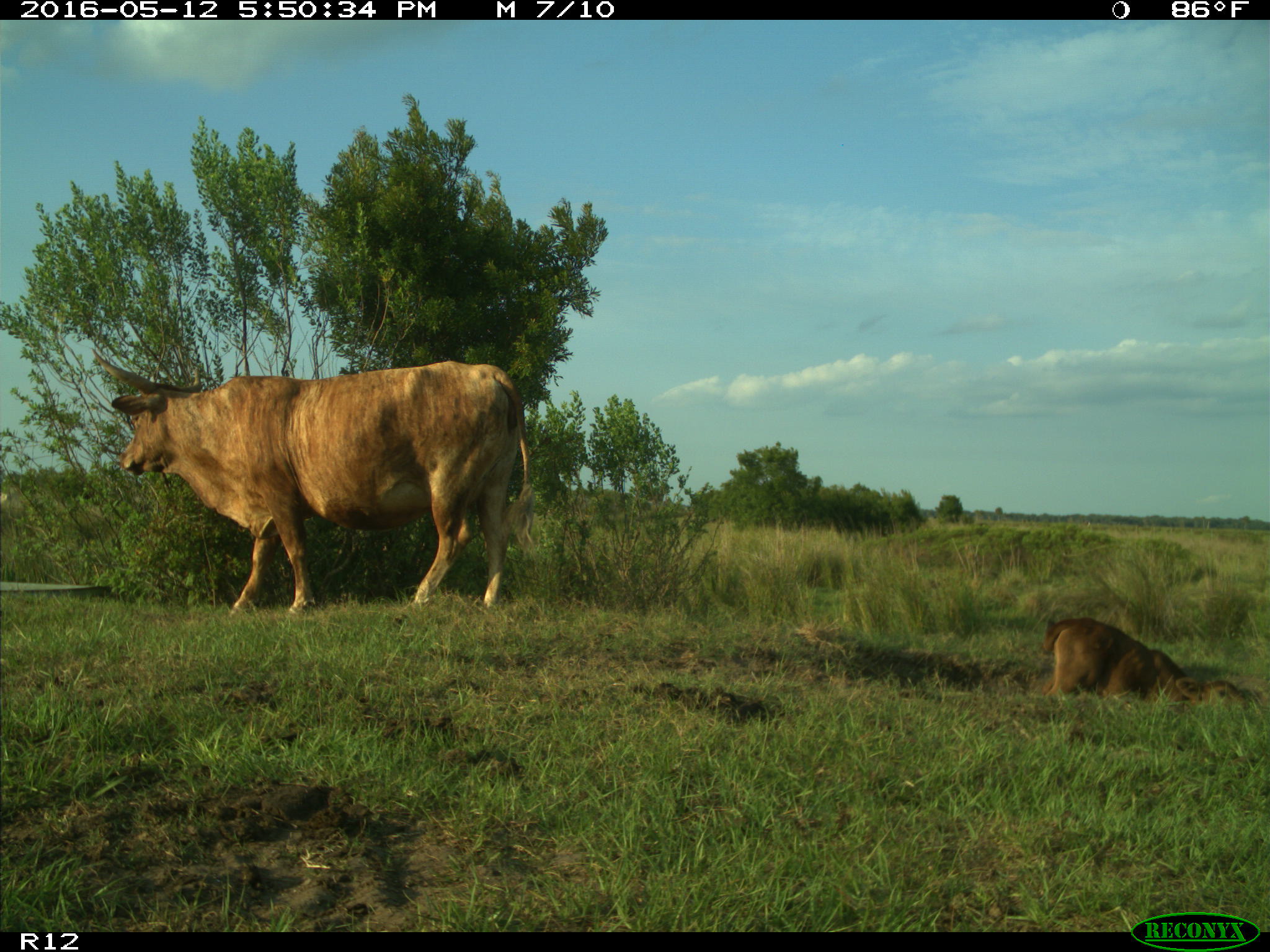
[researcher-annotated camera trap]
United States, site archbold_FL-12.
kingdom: Animalia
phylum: Chordata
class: Mammalia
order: Artiodactyla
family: Bovidae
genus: Bos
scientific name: Bos taurus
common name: domestic cow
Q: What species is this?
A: Bos taurus (domestic cow).